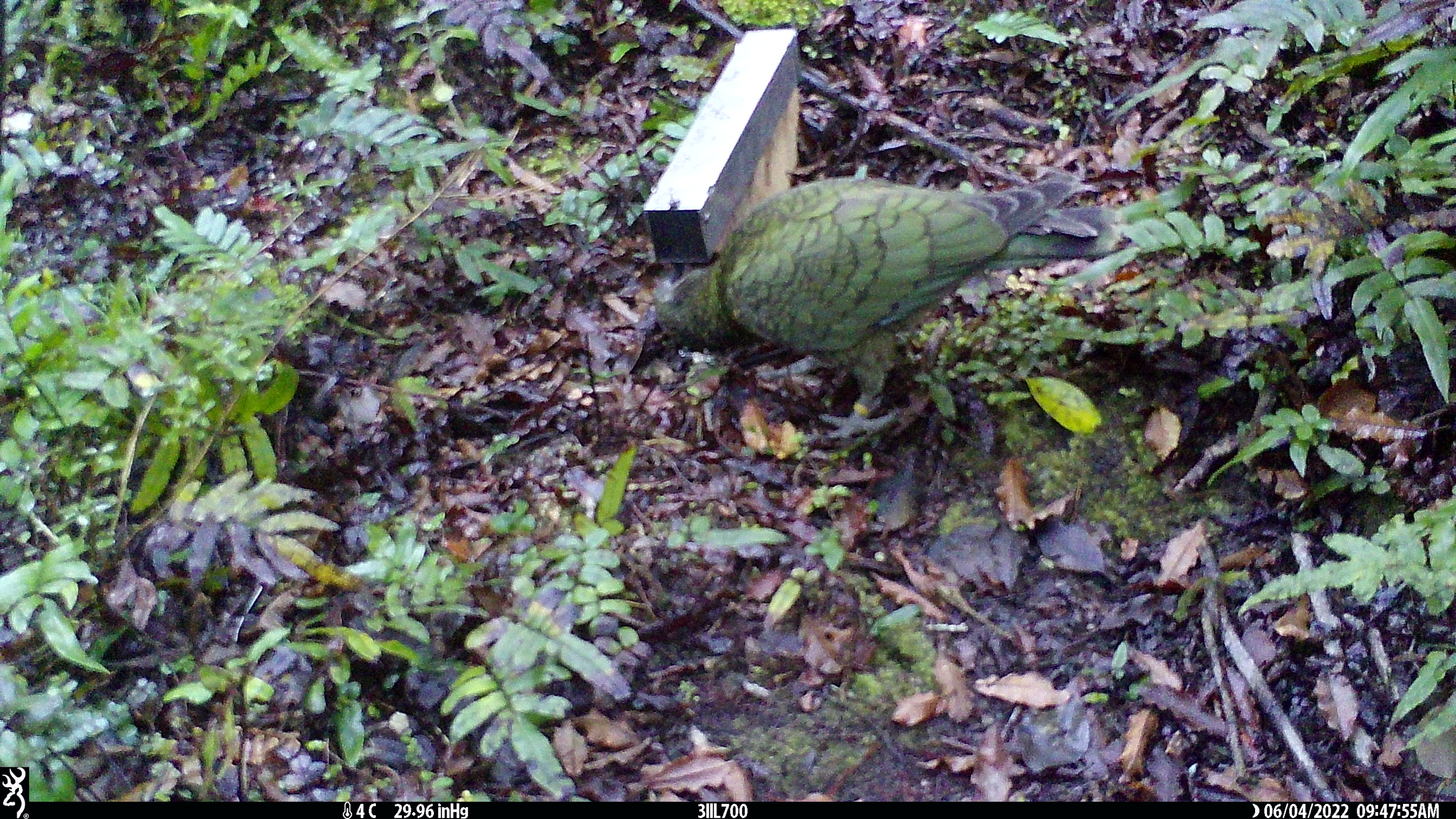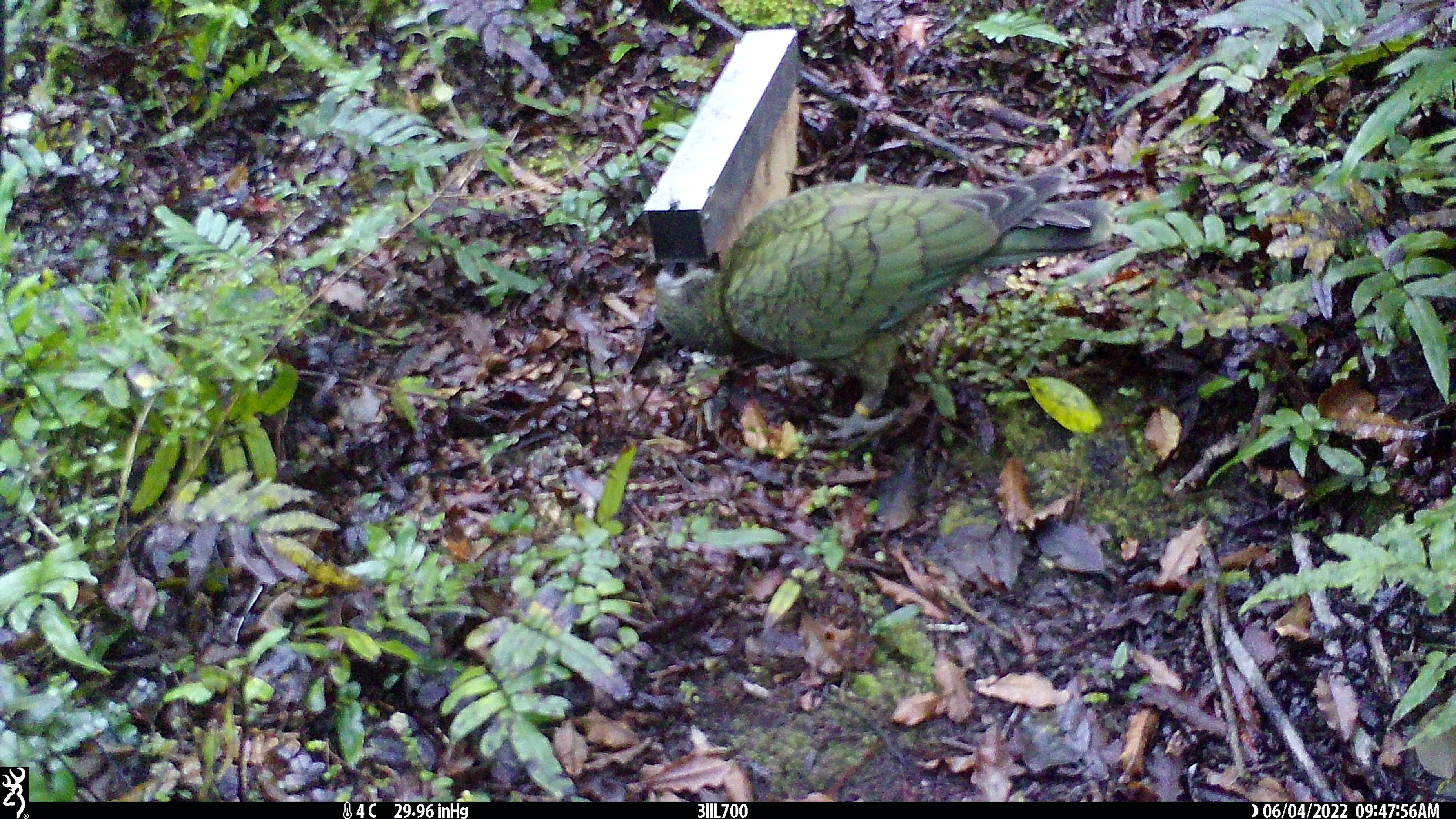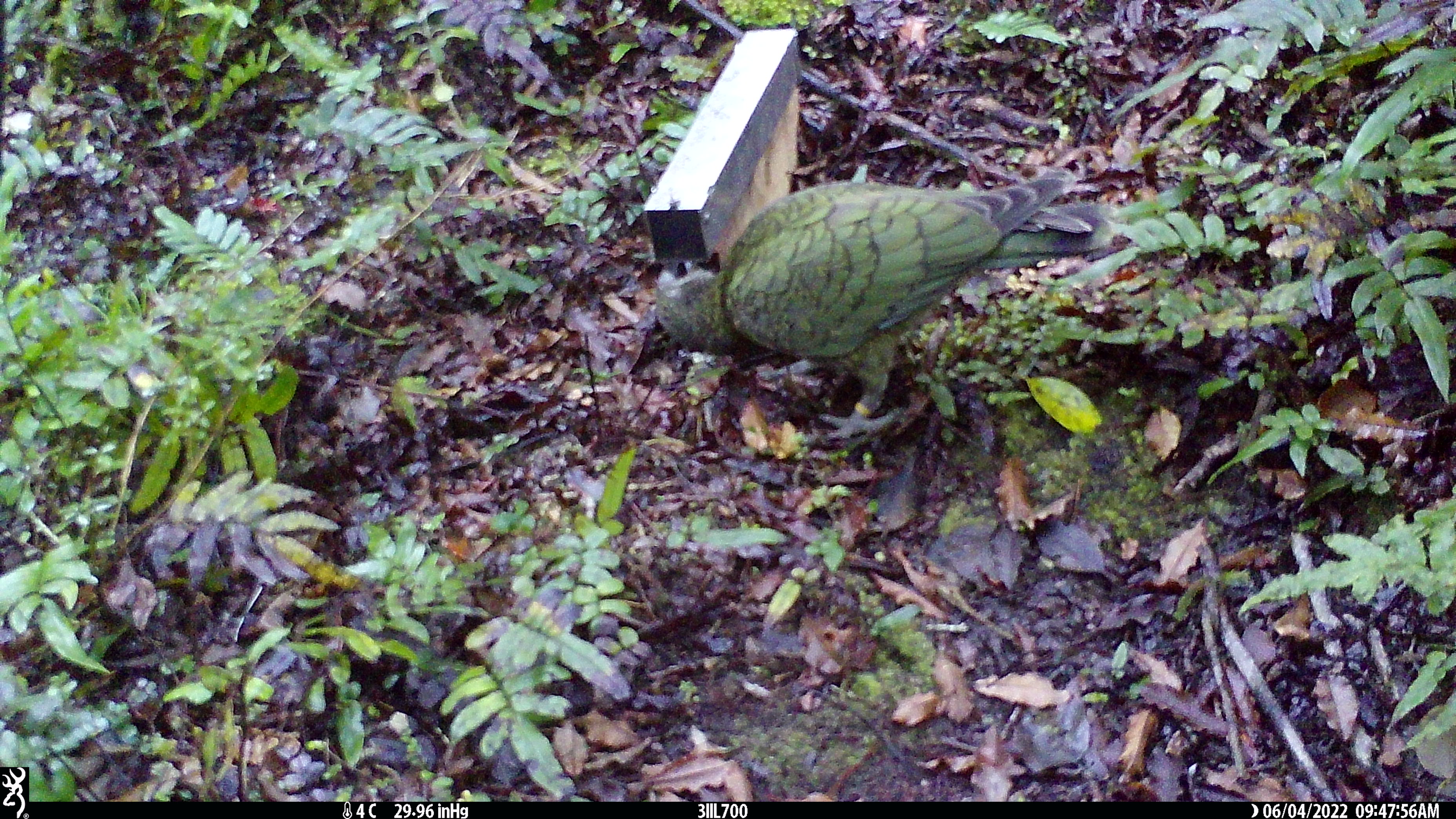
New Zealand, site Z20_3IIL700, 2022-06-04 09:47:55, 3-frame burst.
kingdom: Animalia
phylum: Chordata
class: Aves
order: Psittaciformes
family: Strigopidae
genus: Nestor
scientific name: Nestor notabilis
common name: kea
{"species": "kea (Nestor notabilis)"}